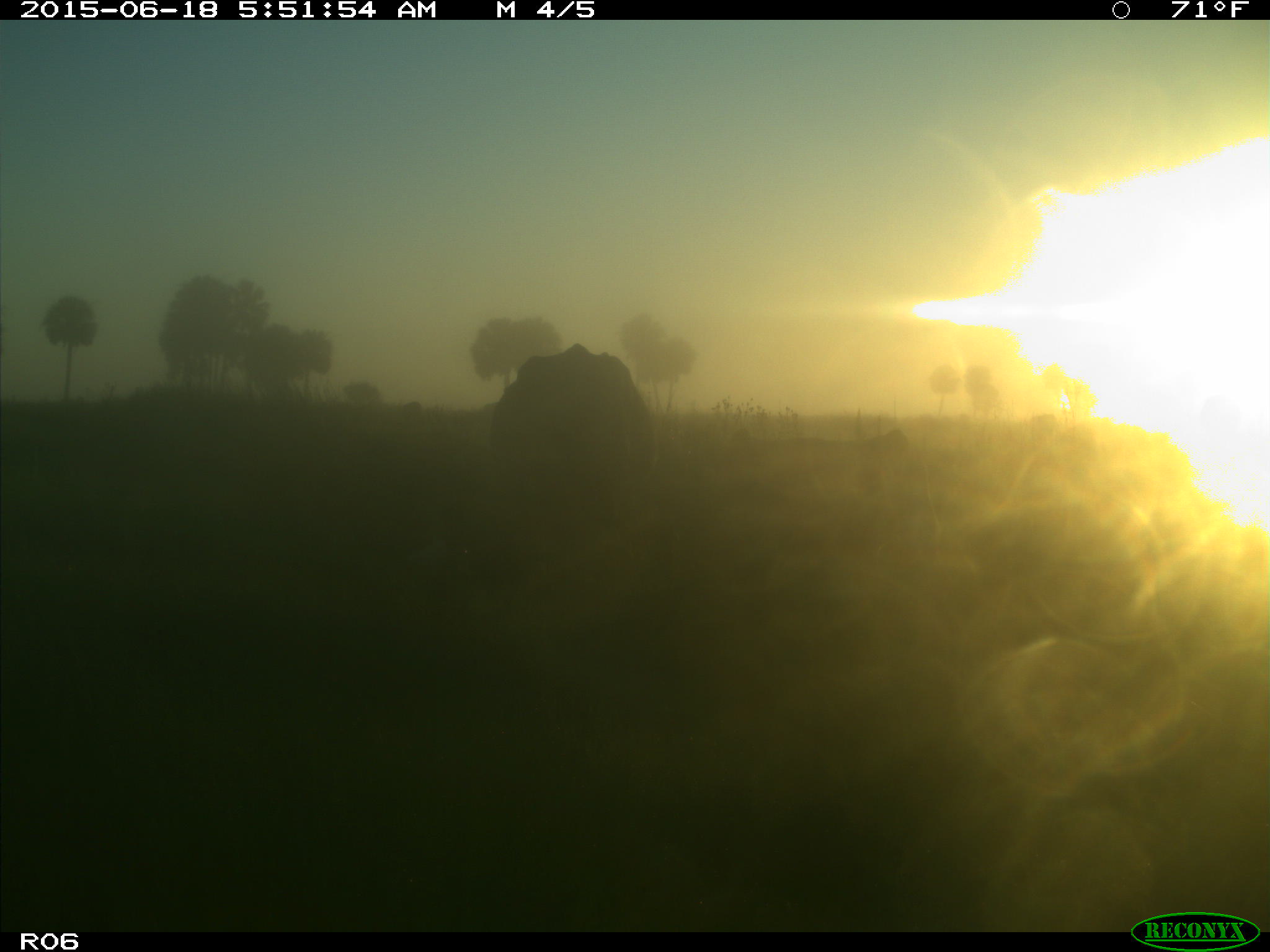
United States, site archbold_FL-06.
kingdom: Animalia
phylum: Chordata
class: Mammalia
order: Artiodactyla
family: Bovidae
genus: Bos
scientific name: Bos taurus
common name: domestic cow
Bos taurus (domestic cow).